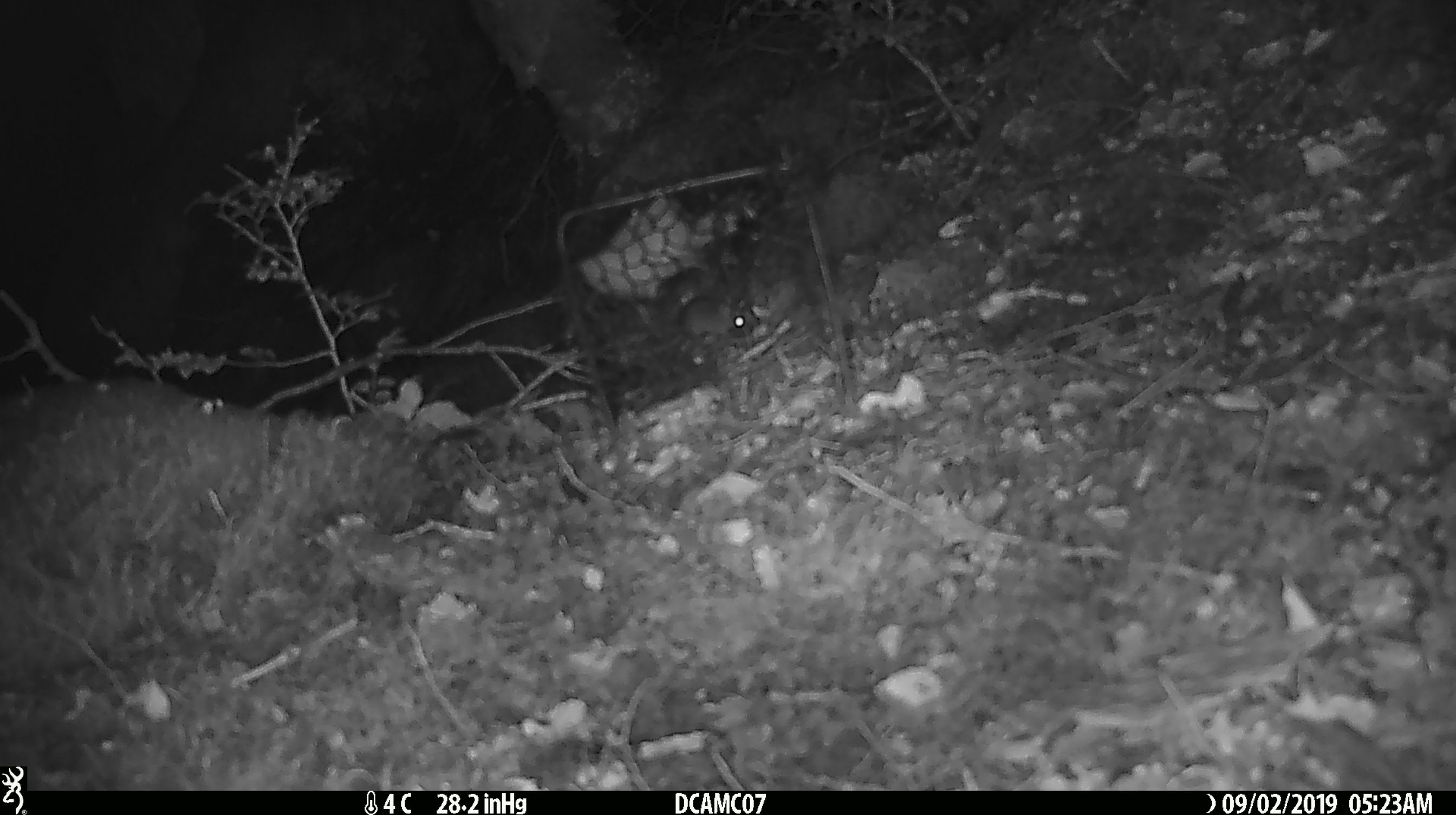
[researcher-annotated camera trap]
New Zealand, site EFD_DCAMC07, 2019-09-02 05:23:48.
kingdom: Animalia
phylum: Chordata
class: Mammalia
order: Rodentia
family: Muridae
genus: Mus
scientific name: Mus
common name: mouse